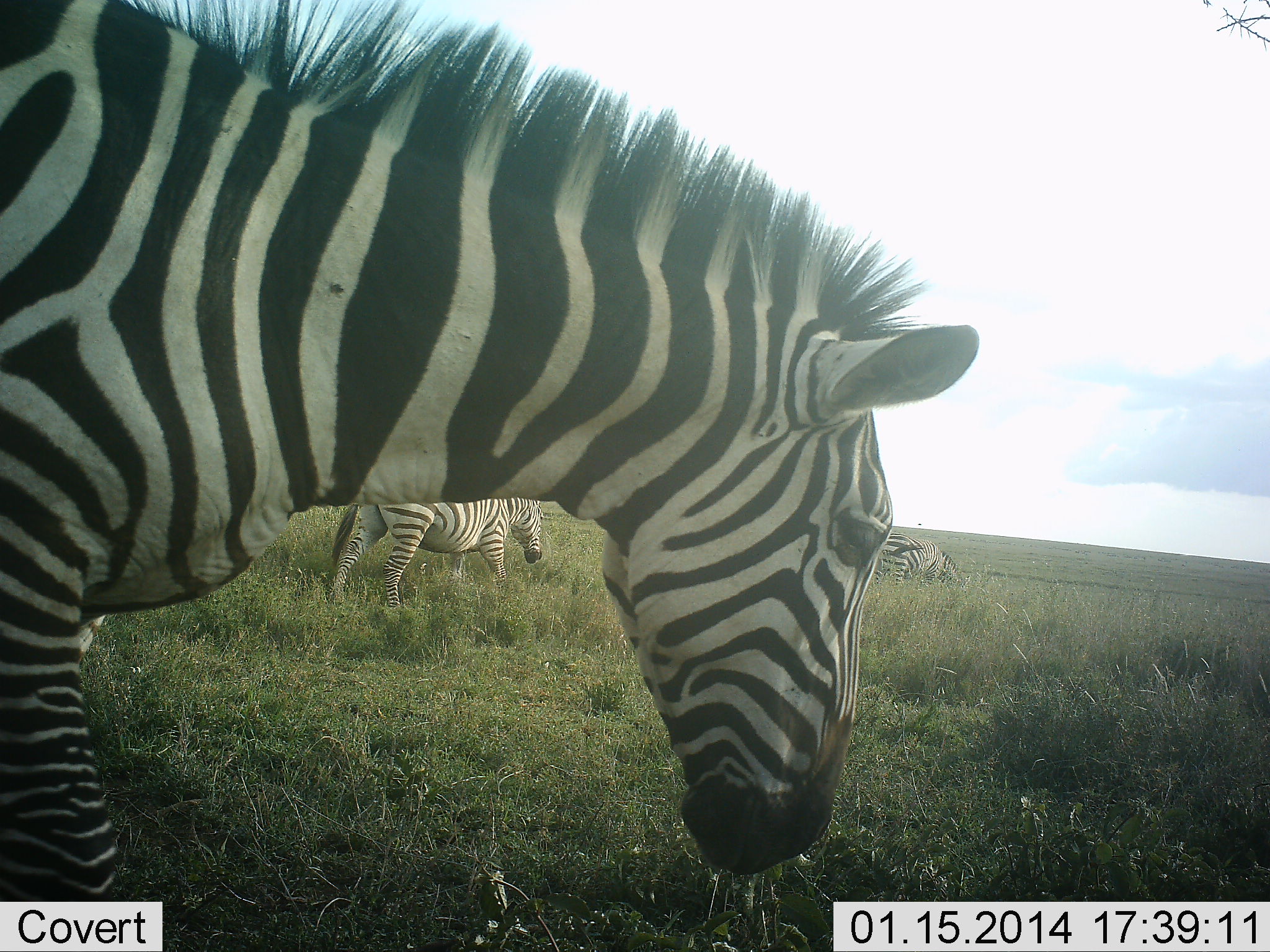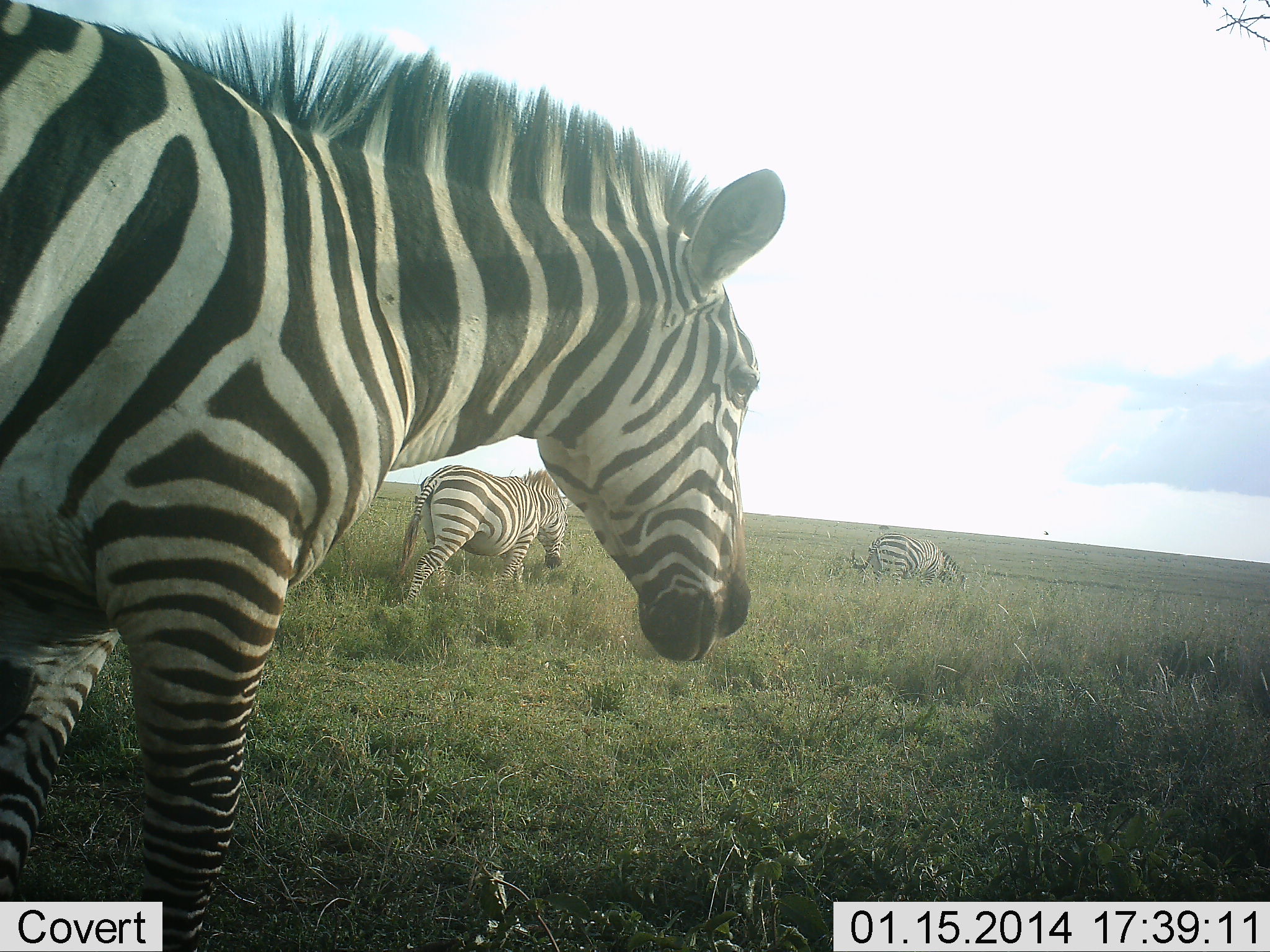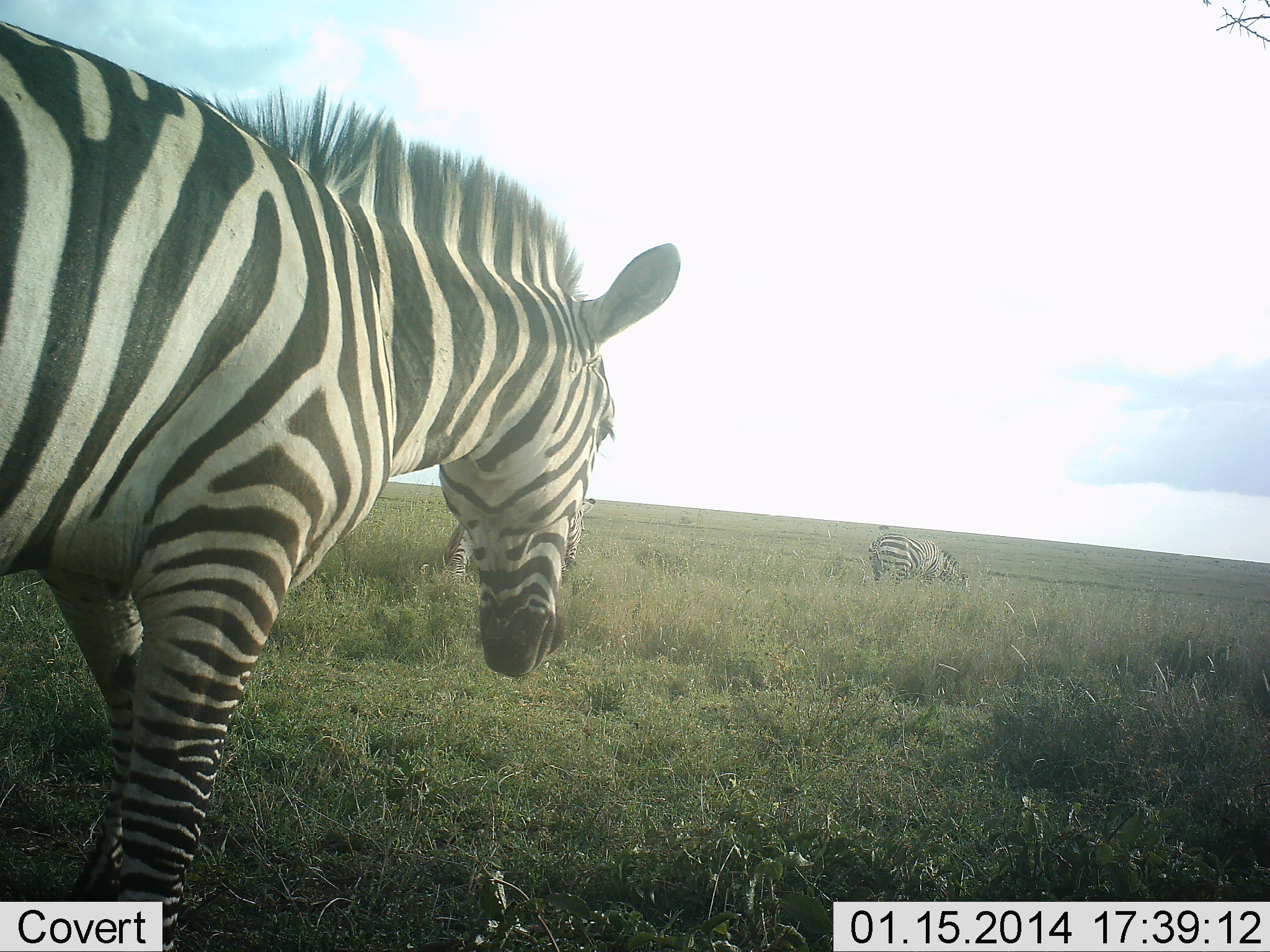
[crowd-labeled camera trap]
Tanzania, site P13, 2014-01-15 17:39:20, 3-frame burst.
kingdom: Animalia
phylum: Chordata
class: Mammalia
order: Perissodactyla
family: Equidae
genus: Equus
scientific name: Equus quagga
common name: plains zebra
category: zebra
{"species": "zebra (plains zebra) (Equus quagga)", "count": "3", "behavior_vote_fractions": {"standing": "18%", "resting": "0%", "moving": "82%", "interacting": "0%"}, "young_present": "0%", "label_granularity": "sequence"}